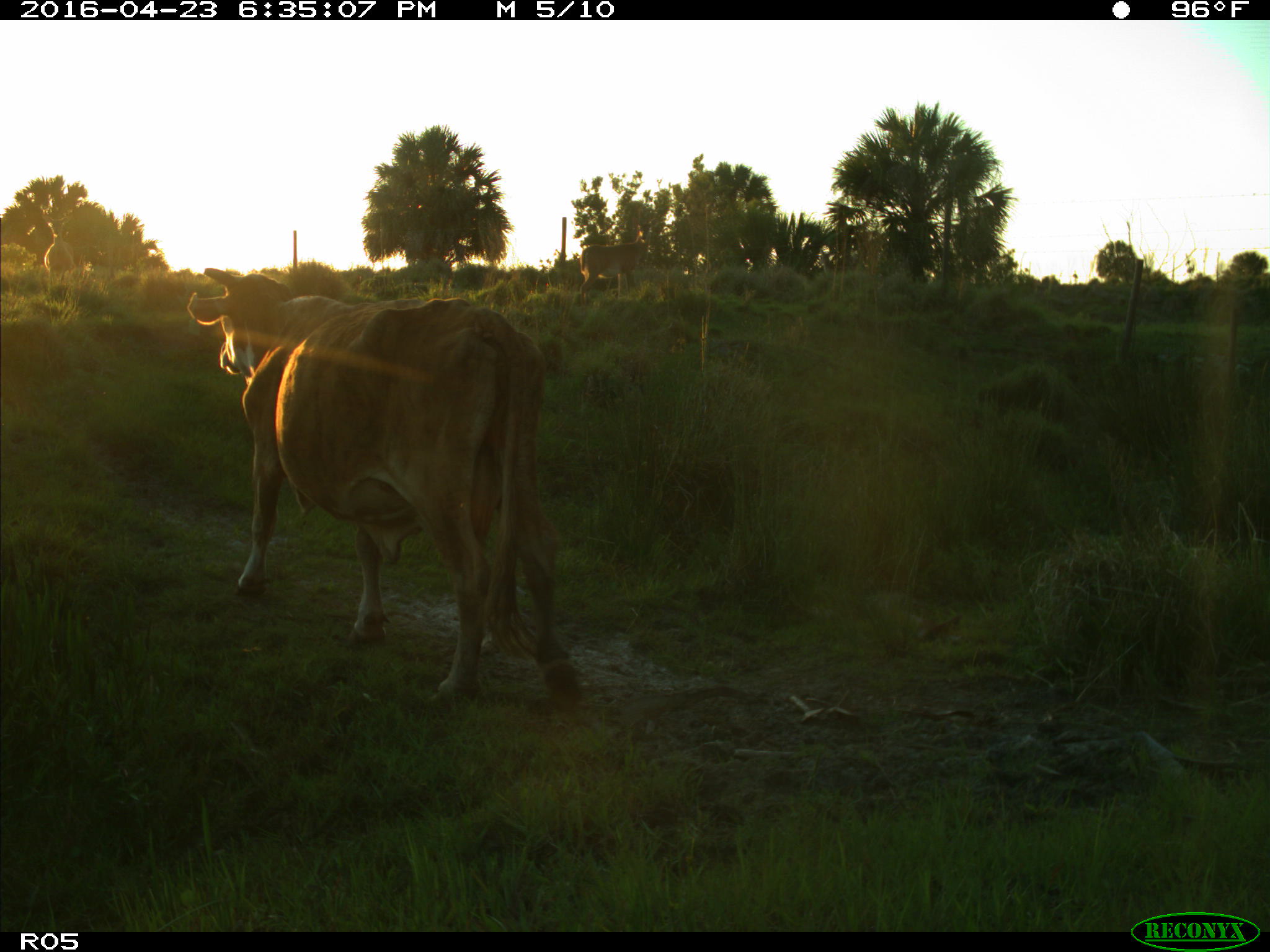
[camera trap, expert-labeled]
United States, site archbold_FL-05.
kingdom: Animalia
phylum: Chordata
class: Mammalia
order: Artiodactyla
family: Bovidae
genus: Bos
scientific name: Bos taurus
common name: domestic cow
Bos taurus (domestic cow).